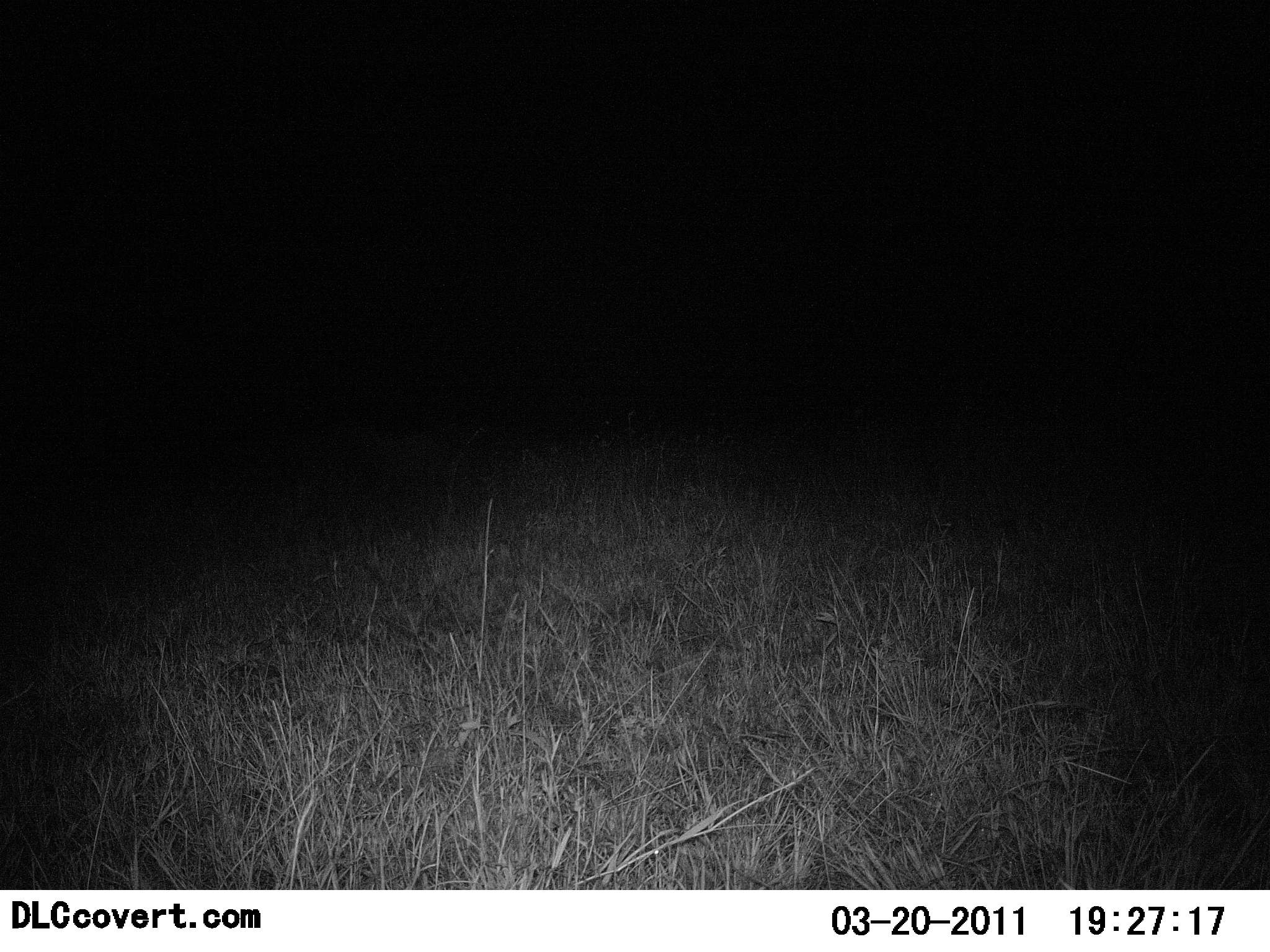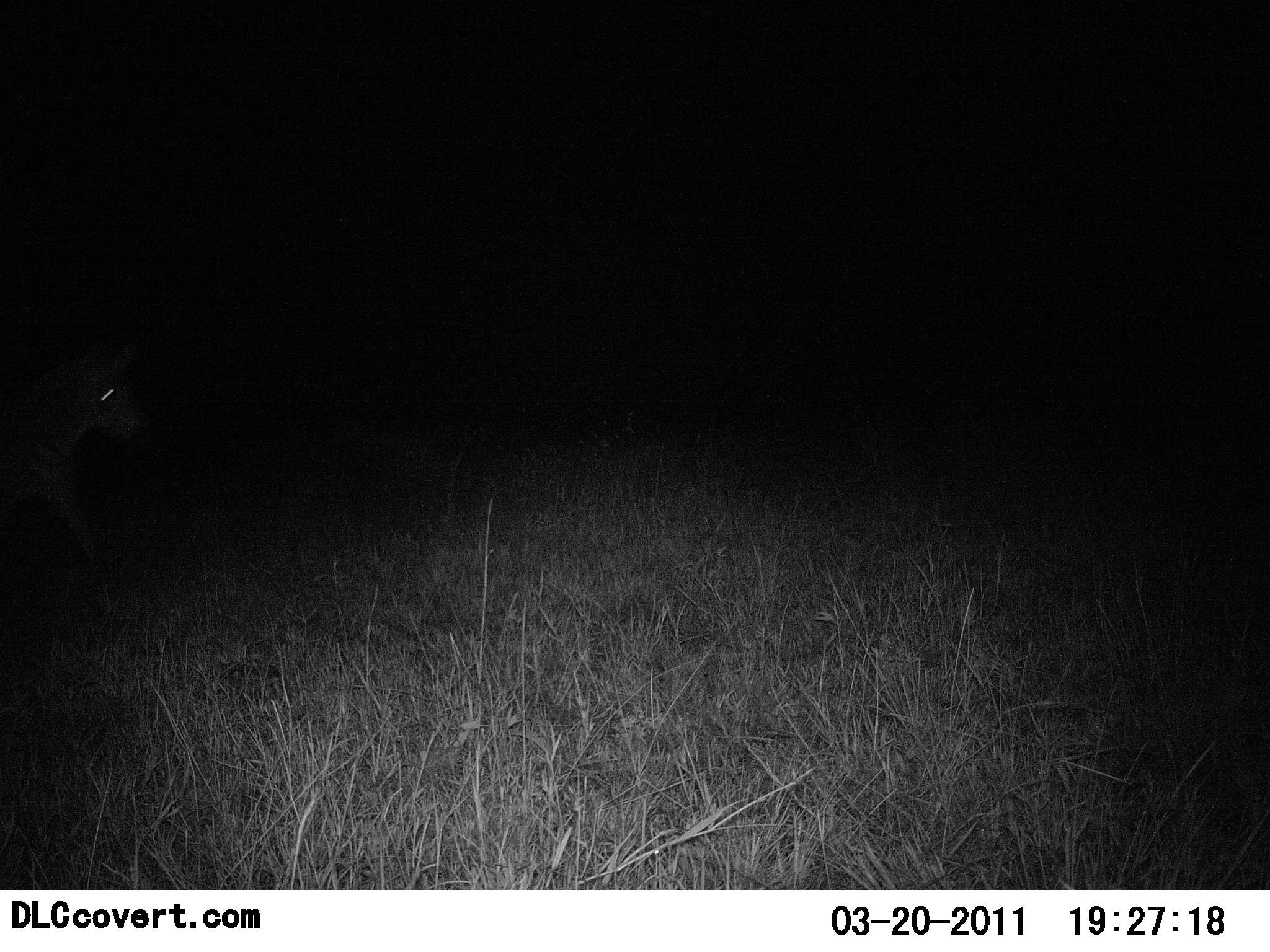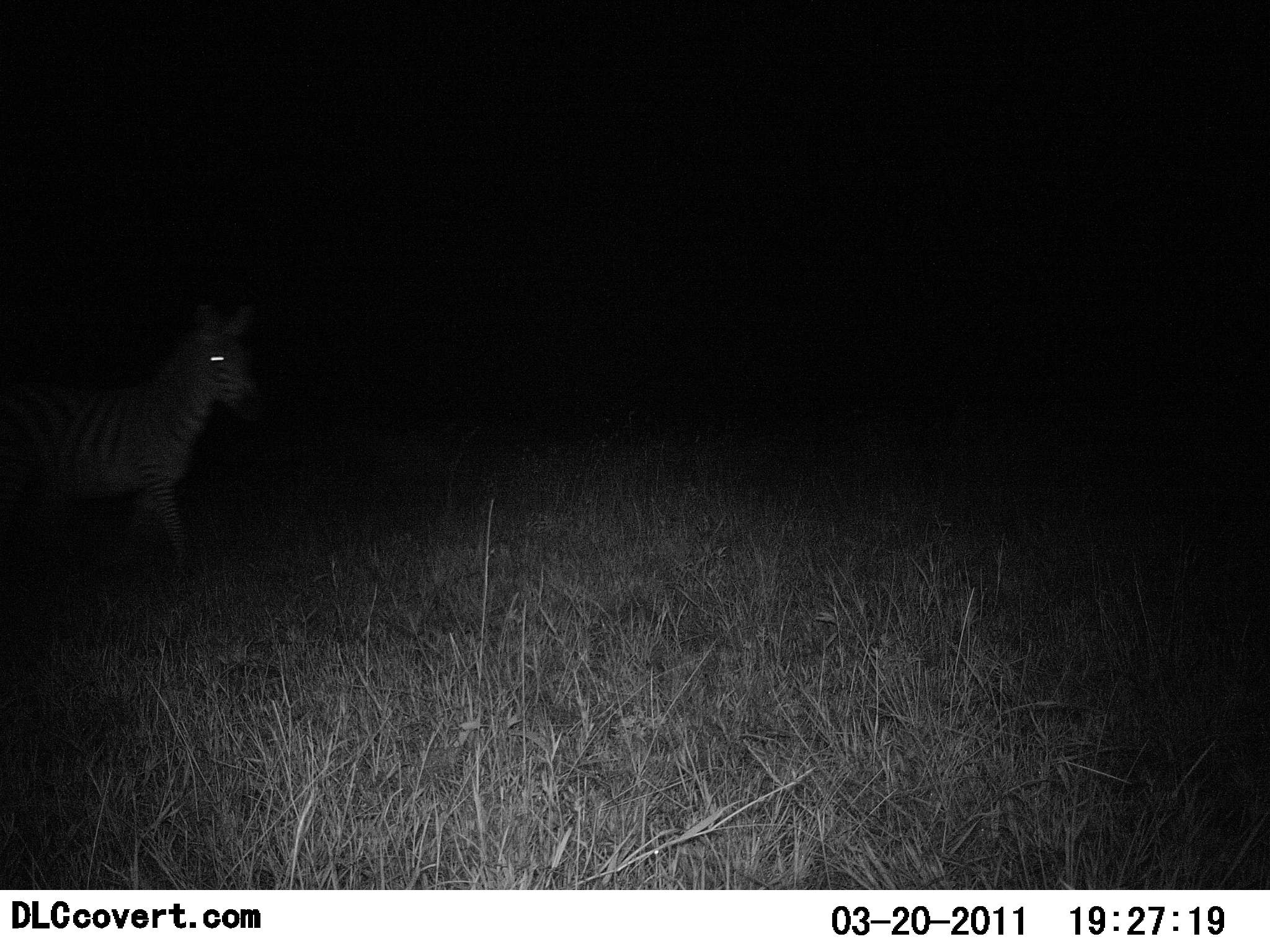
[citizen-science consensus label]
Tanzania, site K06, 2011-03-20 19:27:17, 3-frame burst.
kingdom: Animalia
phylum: Chordata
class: Mammalia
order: Perissodactyla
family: Equidae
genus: Equus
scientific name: Equus quagga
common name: plains zebra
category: zebra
Zebra (plains zebra) (Equus quagga), count 1. Behavior (volunteer vote fractions): standing 0%, resting 0%, moving 100%, interacting 0%. Young present (vote fraction): 0%. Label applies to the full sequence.